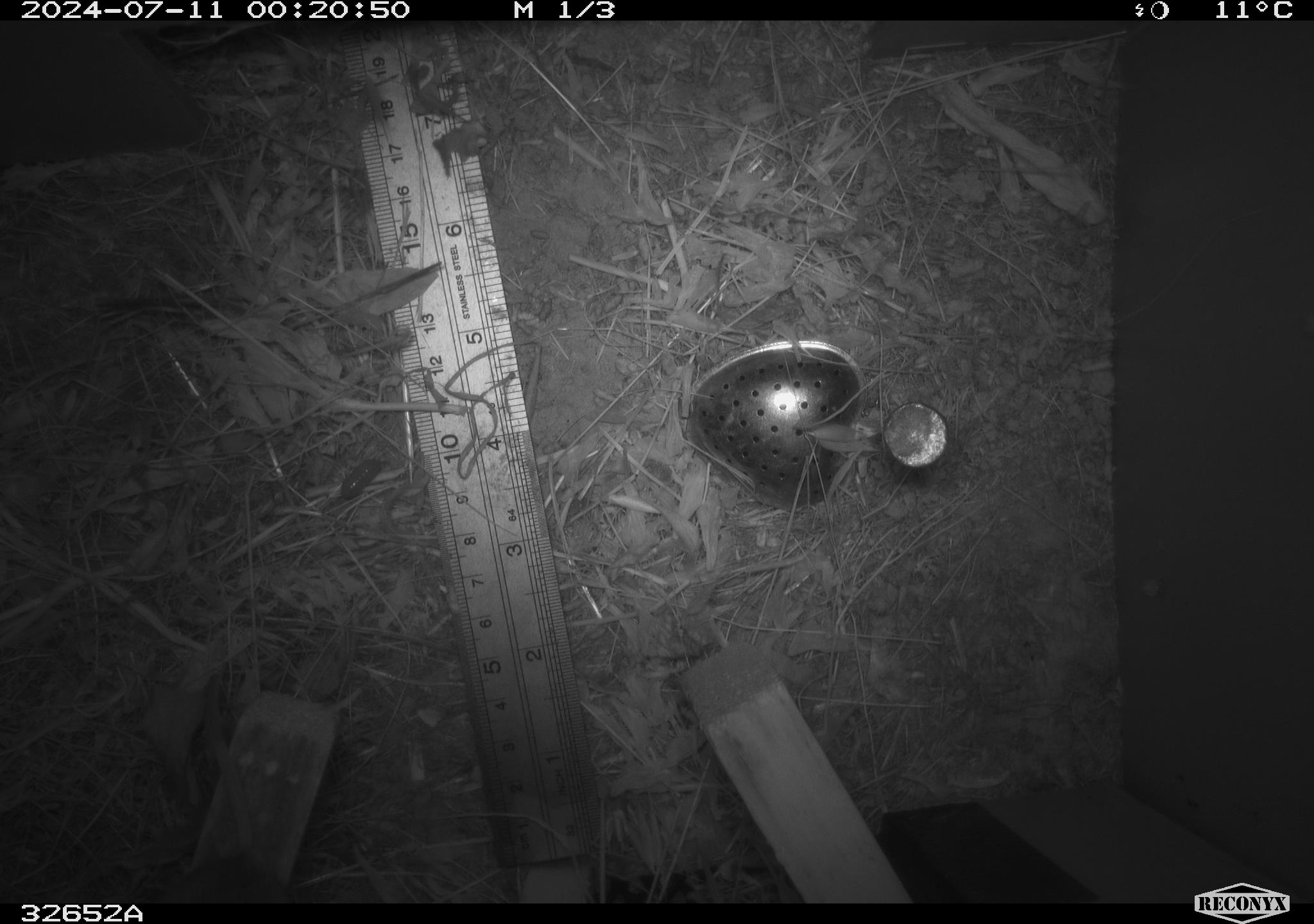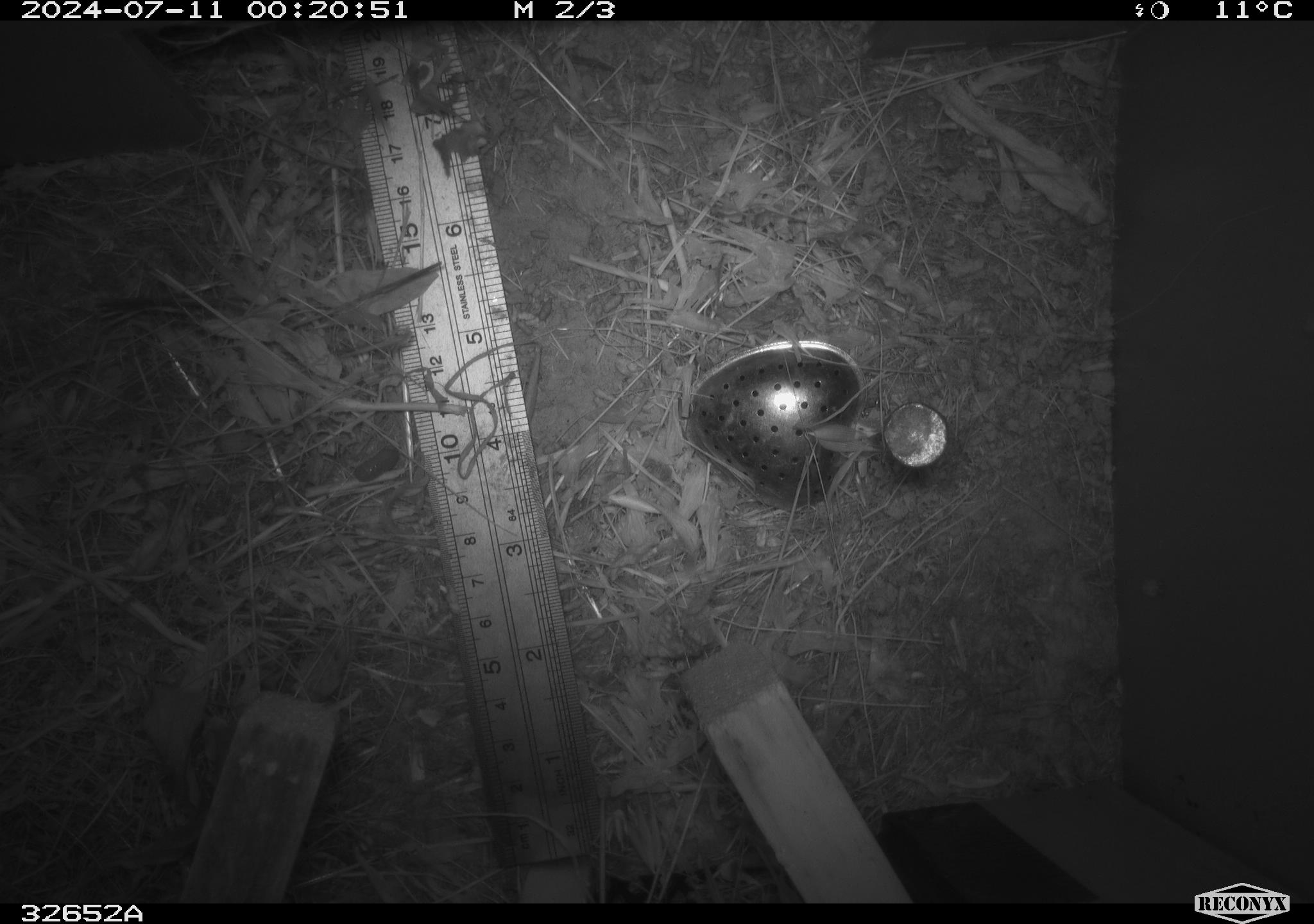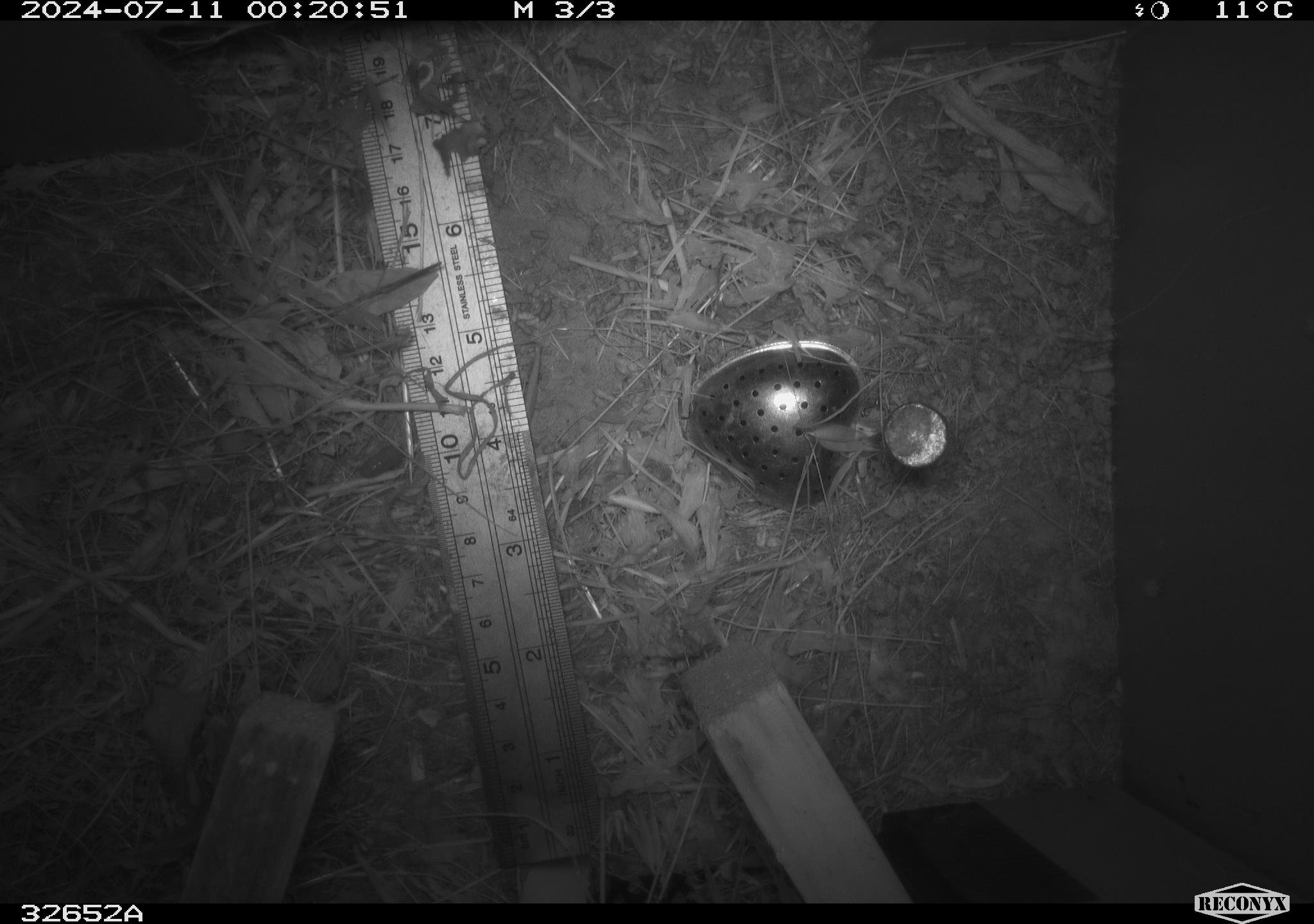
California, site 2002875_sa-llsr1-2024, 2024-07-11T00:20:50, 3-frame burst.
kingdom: Animalia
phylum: Chordata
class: Mammalia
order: Rodentia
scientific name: Rodentia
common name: mouse species